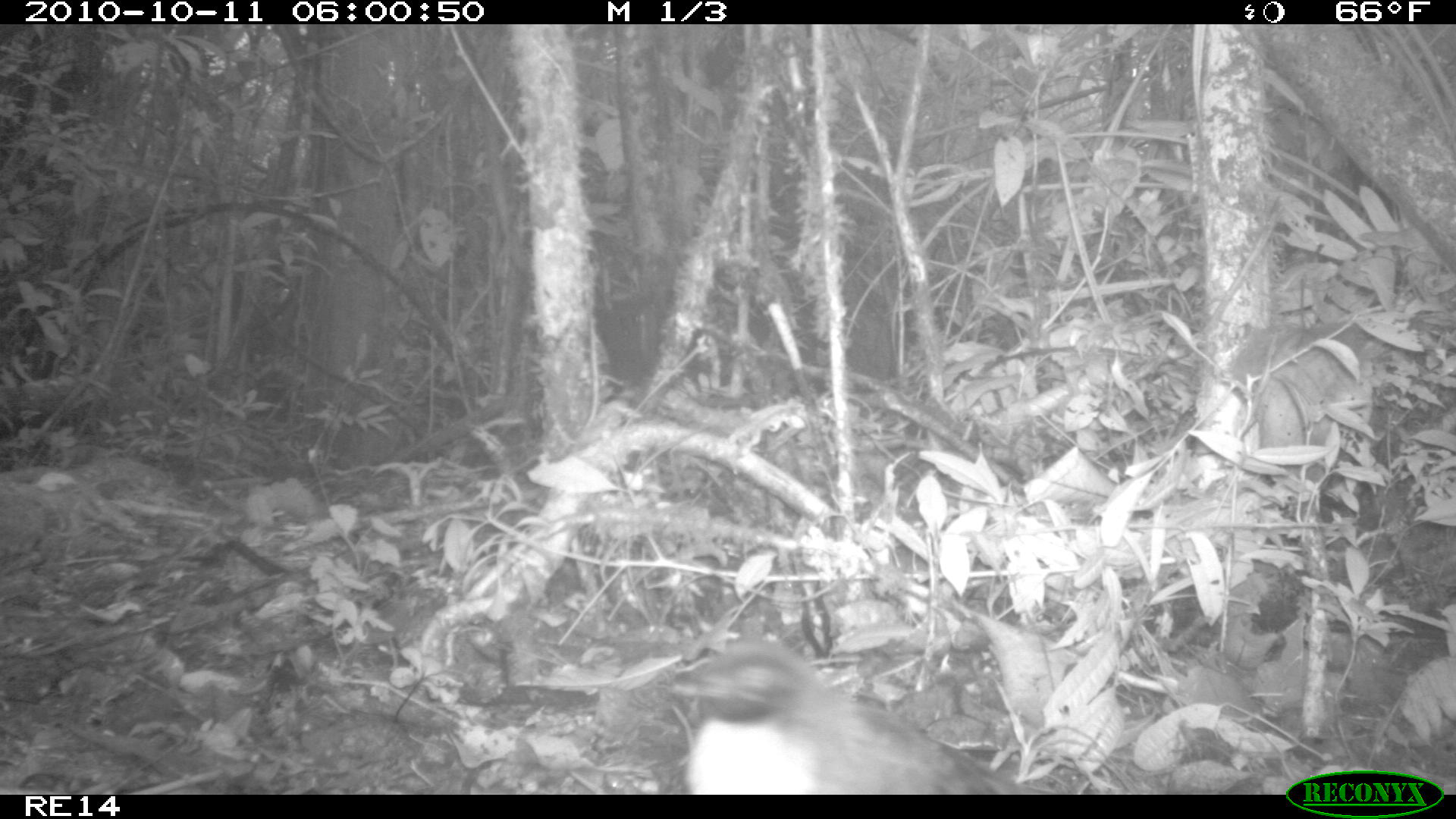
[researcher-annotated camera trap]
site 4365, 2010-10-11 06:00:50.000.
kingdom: Animalia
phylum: Chordata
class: Aves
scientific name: Aves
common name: bird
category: unknown bird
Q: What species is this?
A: Unknown bird (bird) (Aves).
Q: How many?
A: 1.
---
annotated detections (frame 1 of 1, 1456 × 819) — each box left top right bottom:
unknown bird: 659 637 1048 794